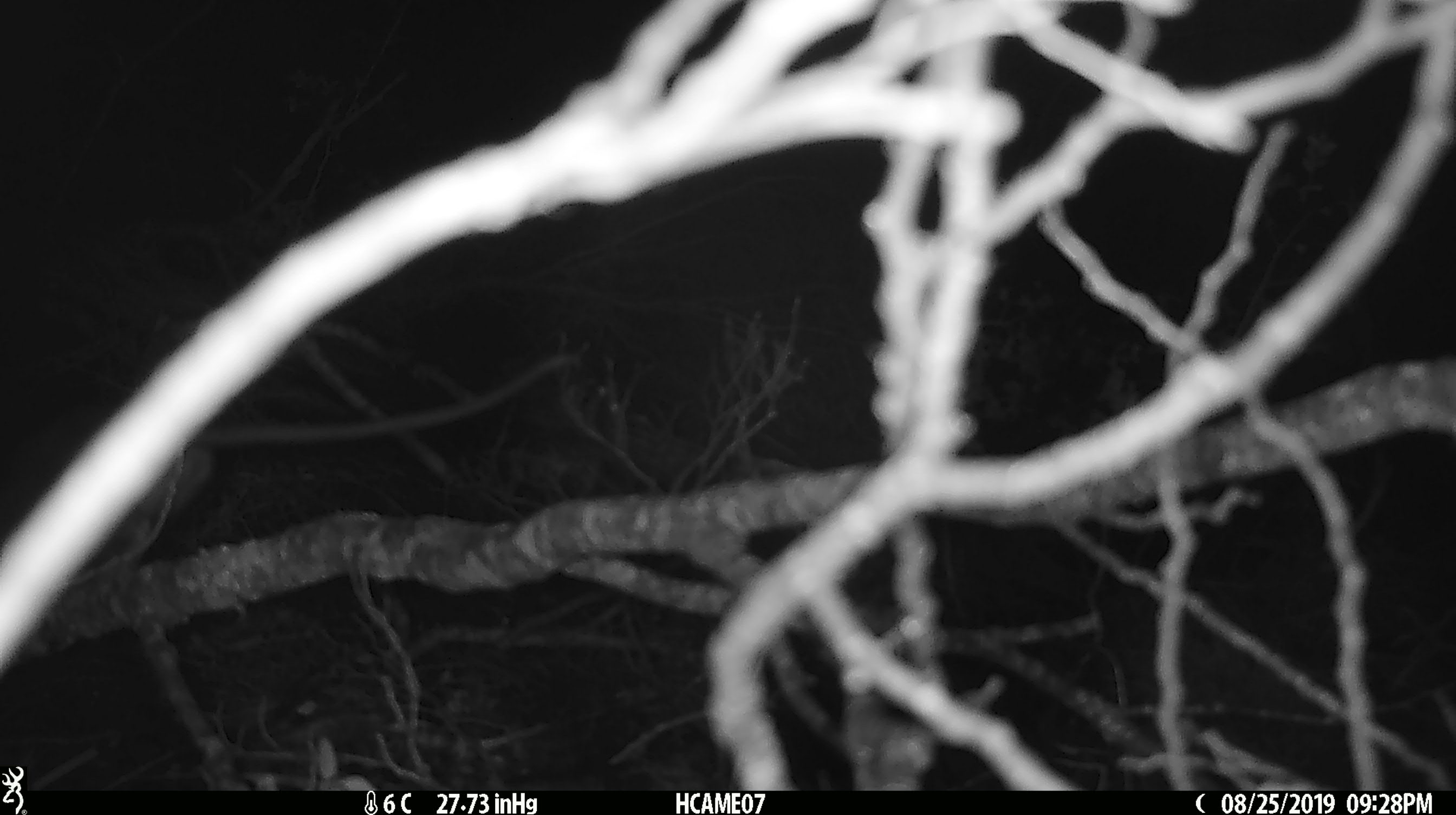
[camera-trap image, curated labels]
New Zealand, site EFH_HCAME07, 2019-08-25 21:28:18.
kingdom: Animalia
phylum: Chordata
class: Mammalia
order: Rodentia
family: Muridae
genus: Rattus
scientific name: Rattus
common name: rat